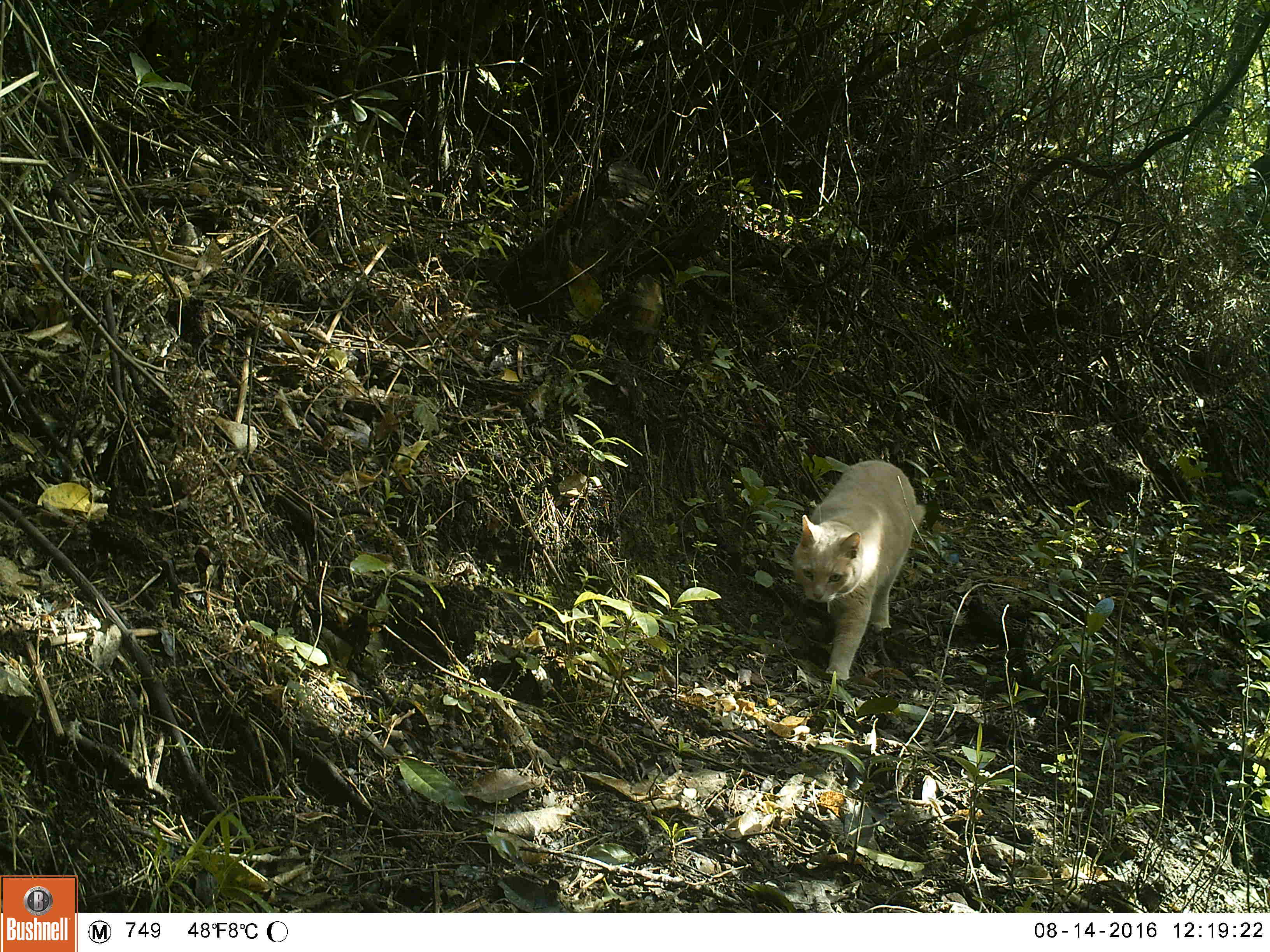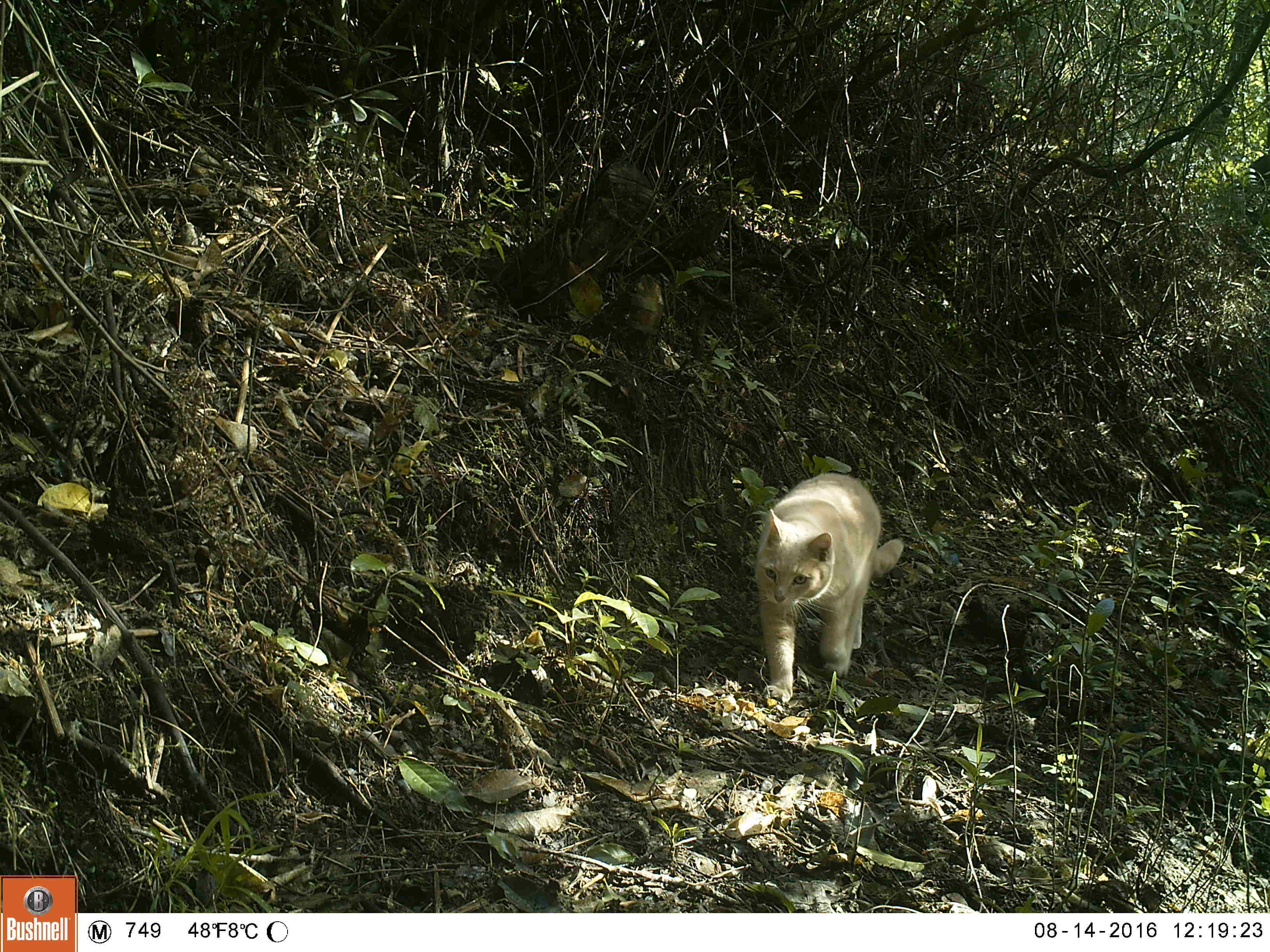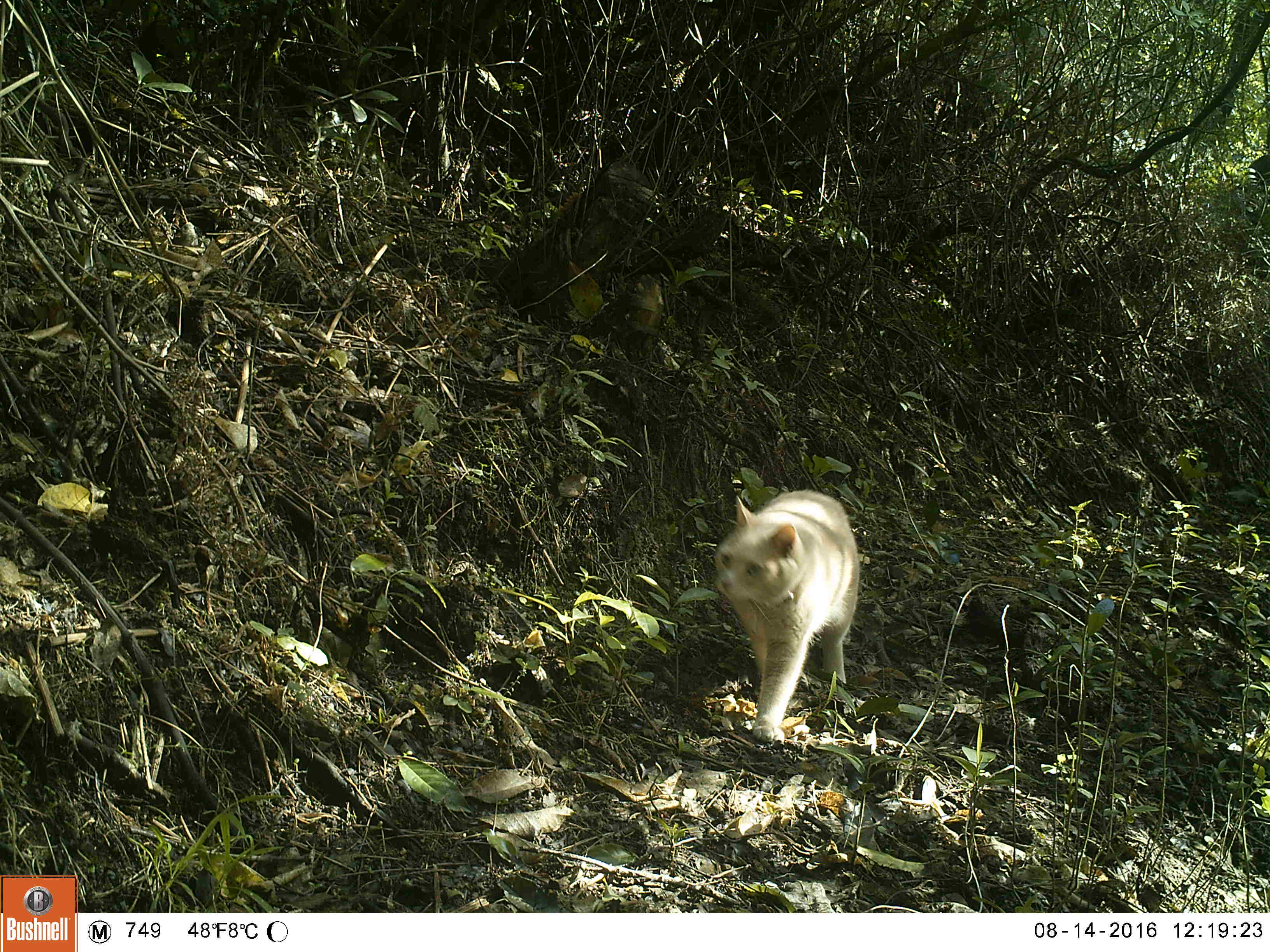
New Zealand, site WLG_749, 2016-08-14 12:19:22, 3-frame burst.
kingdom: Animalia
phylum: Chordata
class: Mammalia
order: Carnivora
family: Felidae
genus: Felis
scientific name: Felis catus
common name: domestic cat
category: cat